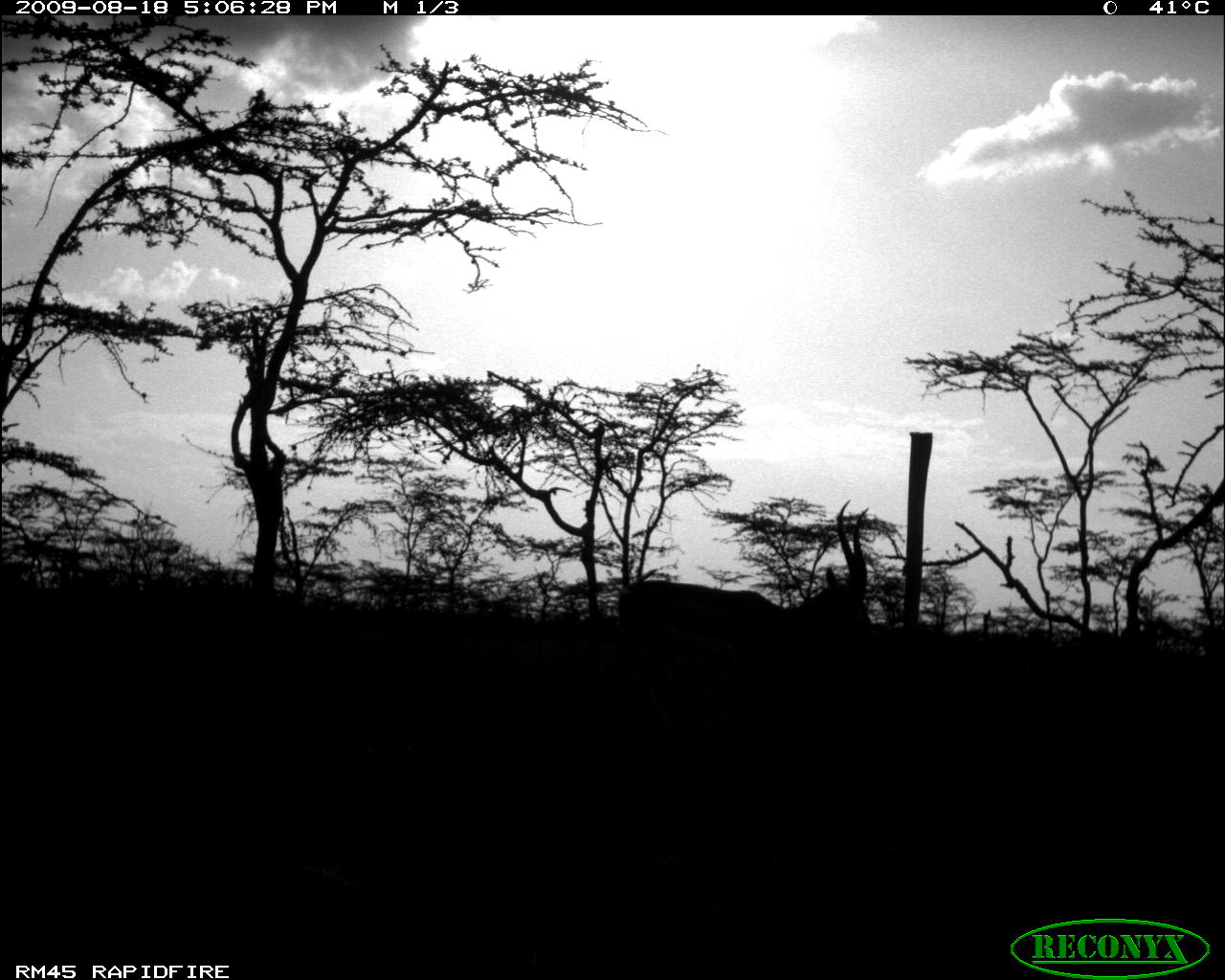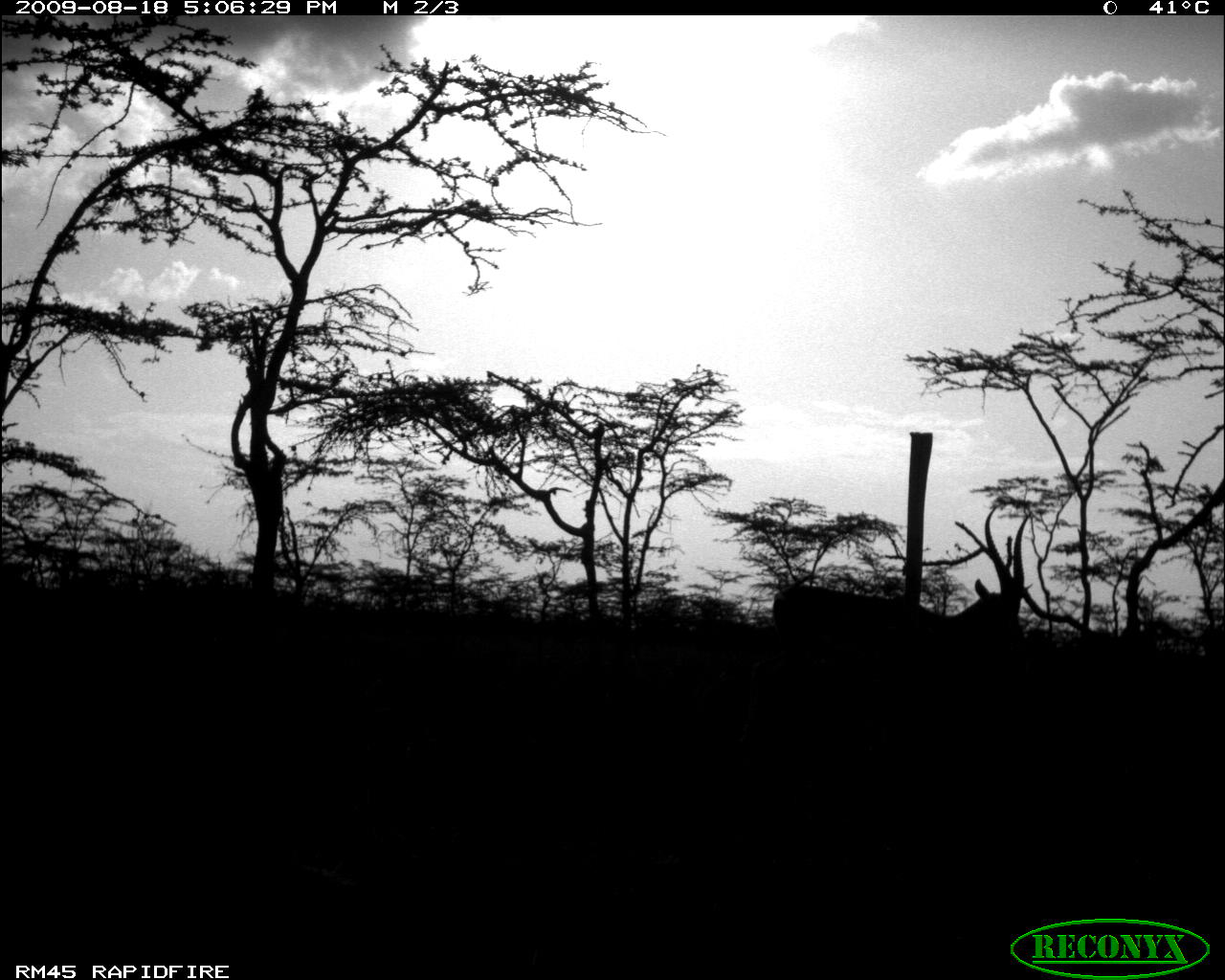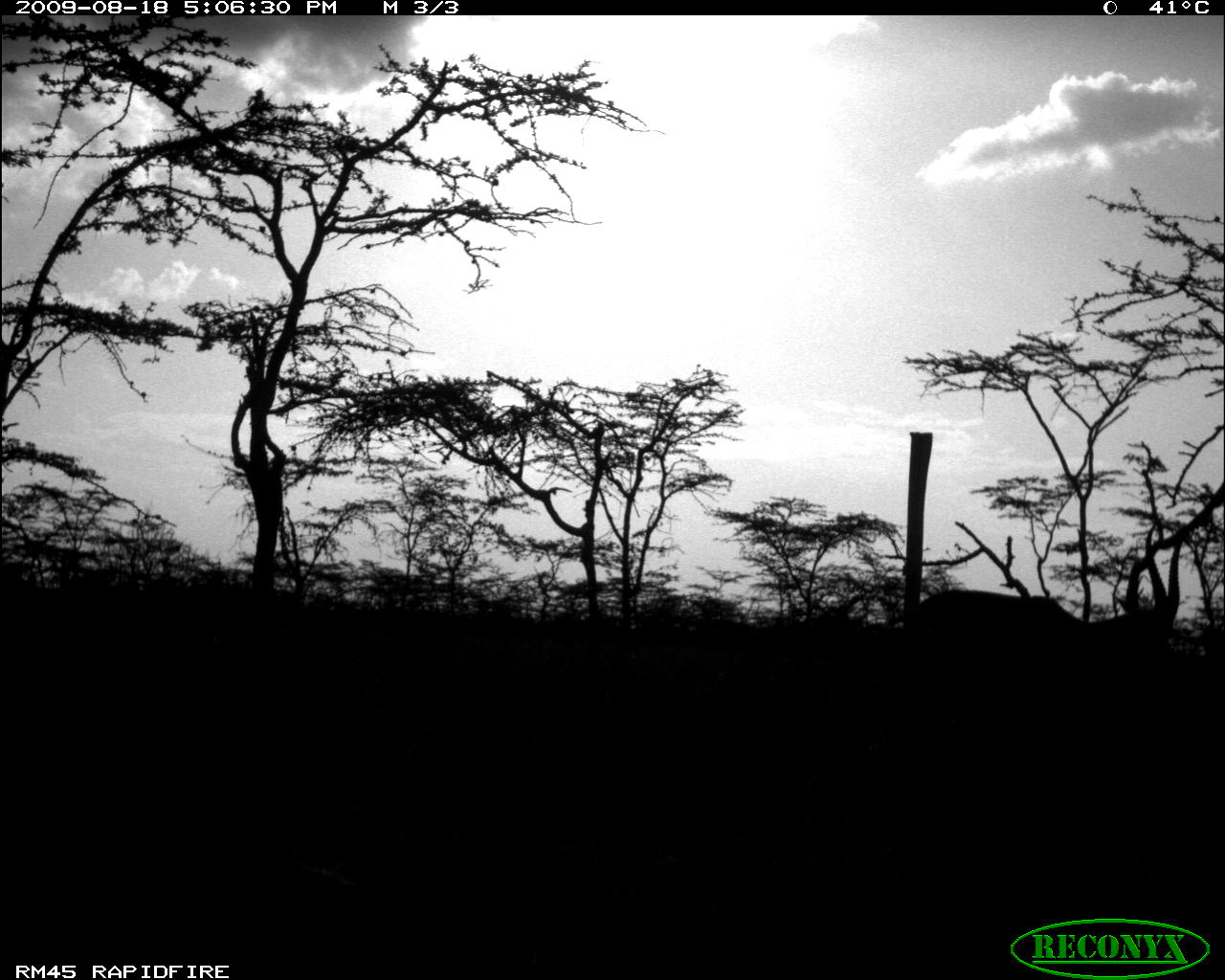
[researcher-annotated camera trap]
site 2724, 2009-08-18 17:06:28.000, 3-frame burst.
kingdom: Animalia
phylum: Chordata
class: Mammalia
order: Artiodactyla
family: Bovidae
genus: Nanger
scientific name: Nanger granti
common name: grant's gazelle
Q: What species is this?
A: Nanger granti (grant's gazelle).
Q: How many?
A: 1.